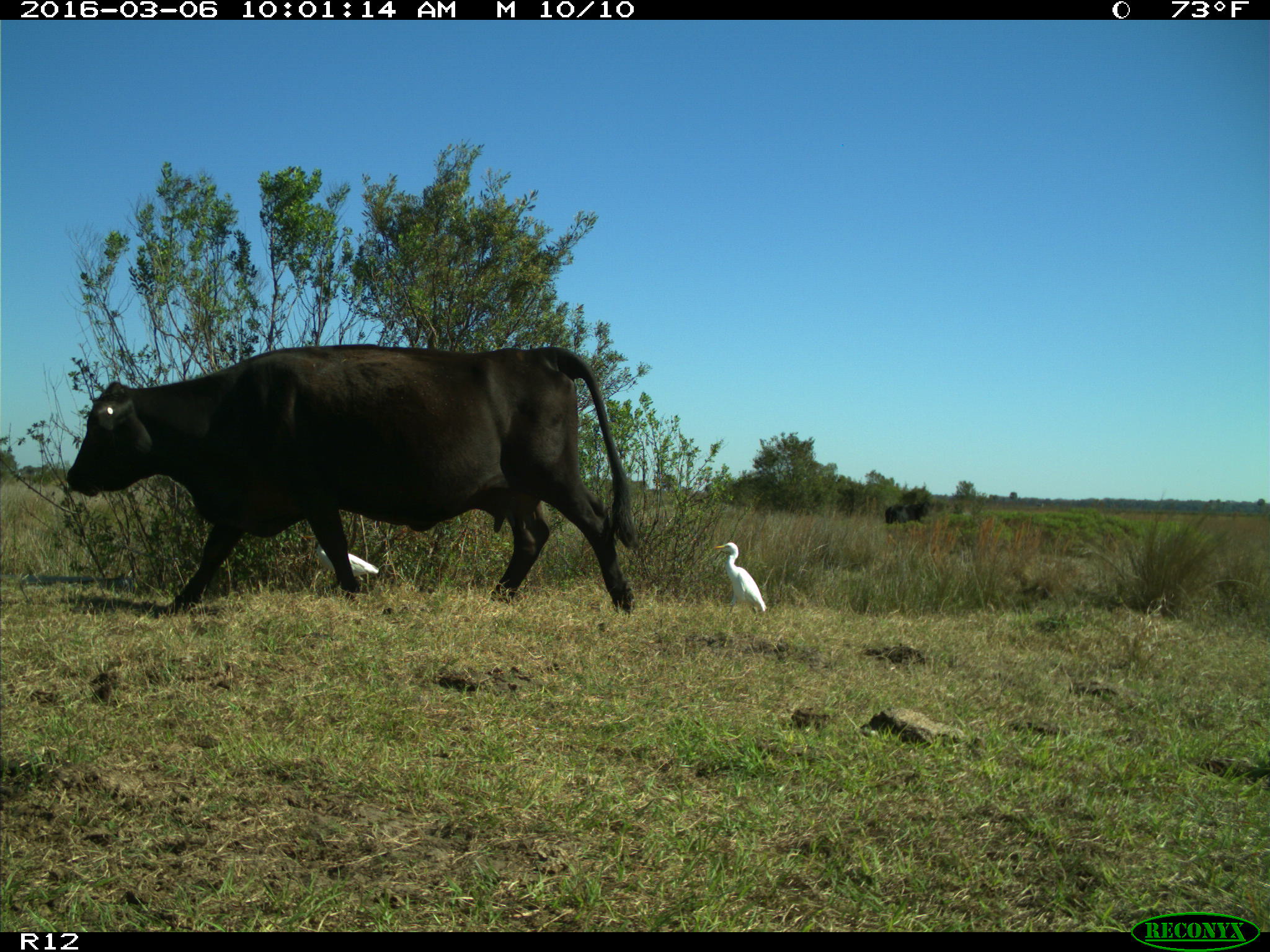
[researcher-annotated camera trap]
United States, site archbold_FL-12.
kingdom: Animalia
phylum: Chordata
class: Mammalia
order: Artiodactyla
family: Bovidae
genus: Bos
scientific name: Bos taurus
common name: domestic cow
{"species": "Bos taurus (domestic cow)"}